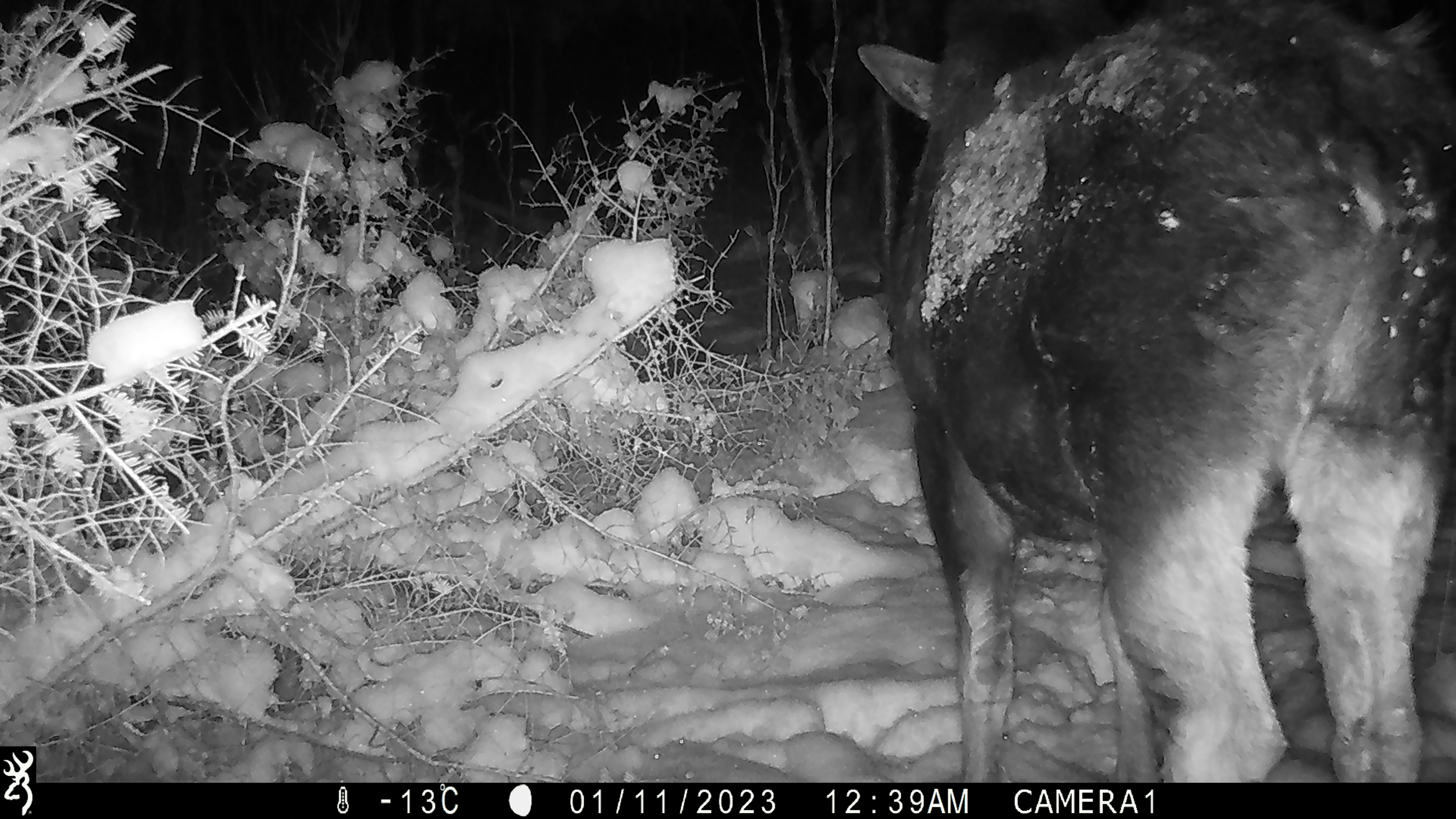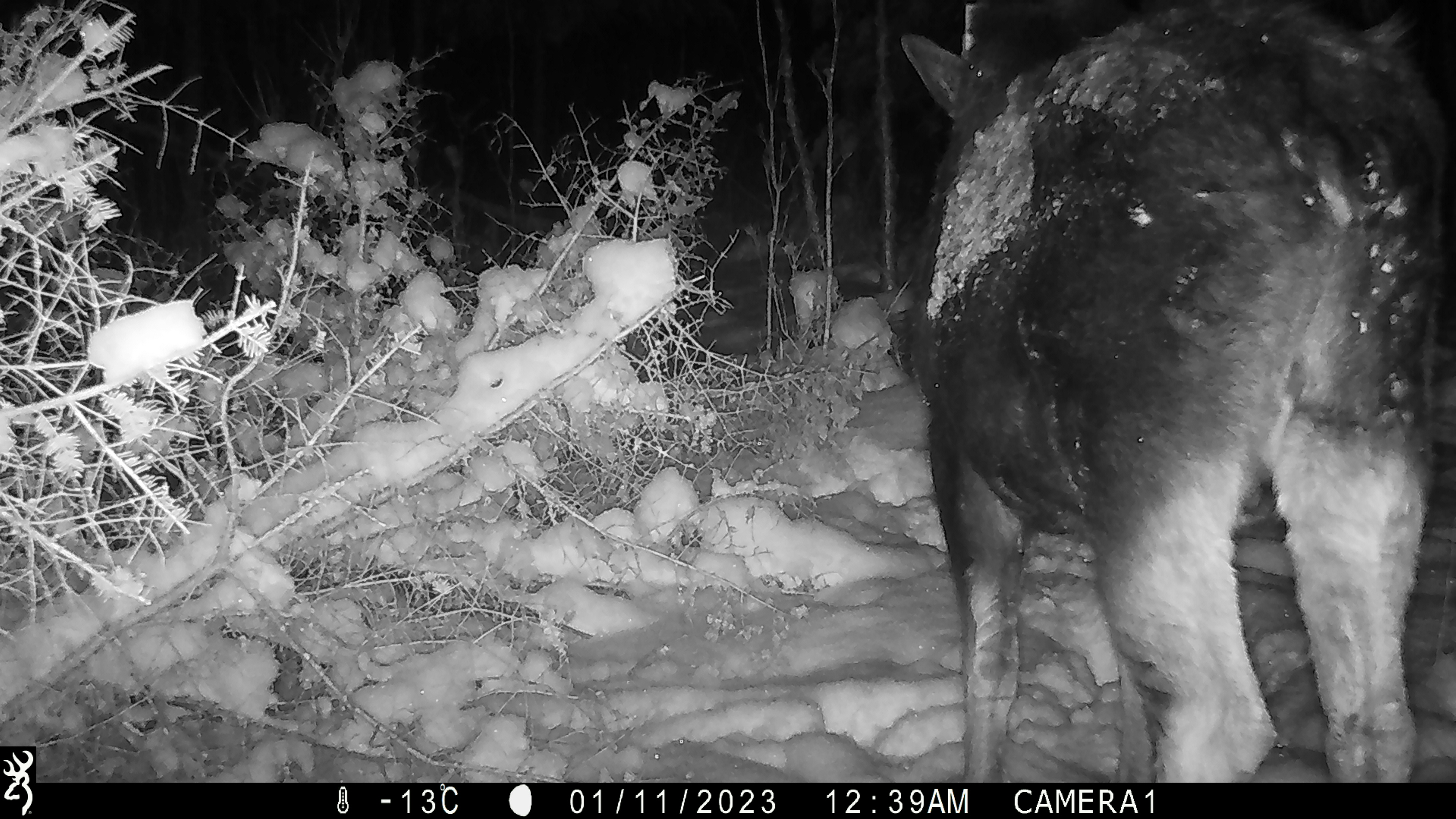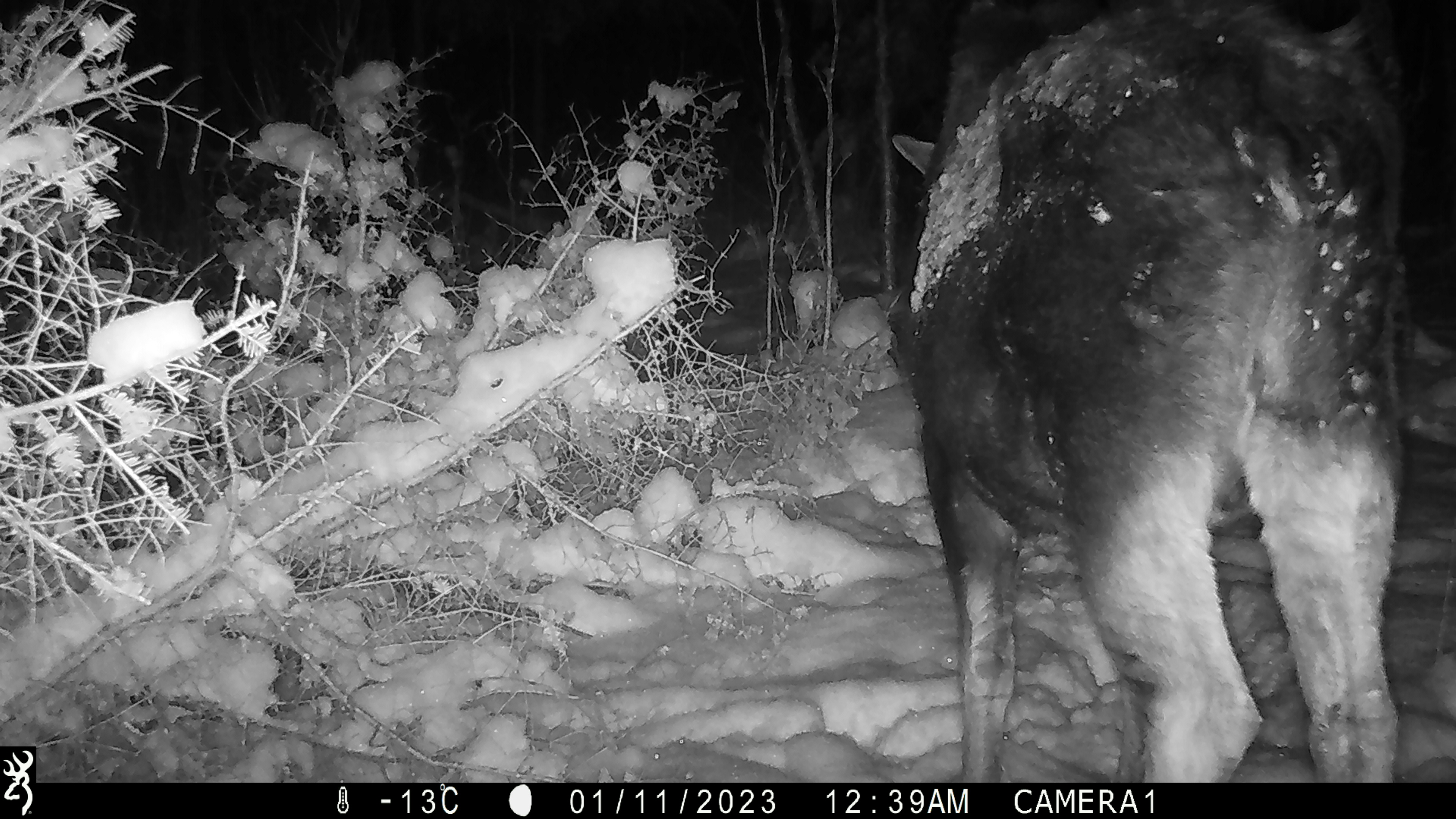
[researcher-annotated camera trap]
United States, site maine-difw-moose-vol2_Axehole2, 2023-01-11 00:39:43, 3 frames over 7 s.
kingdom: Animalia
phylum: Chordata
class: Mammalia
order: Artiodactyla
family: Cervidae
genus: Alces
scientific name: Alces alces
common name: moose